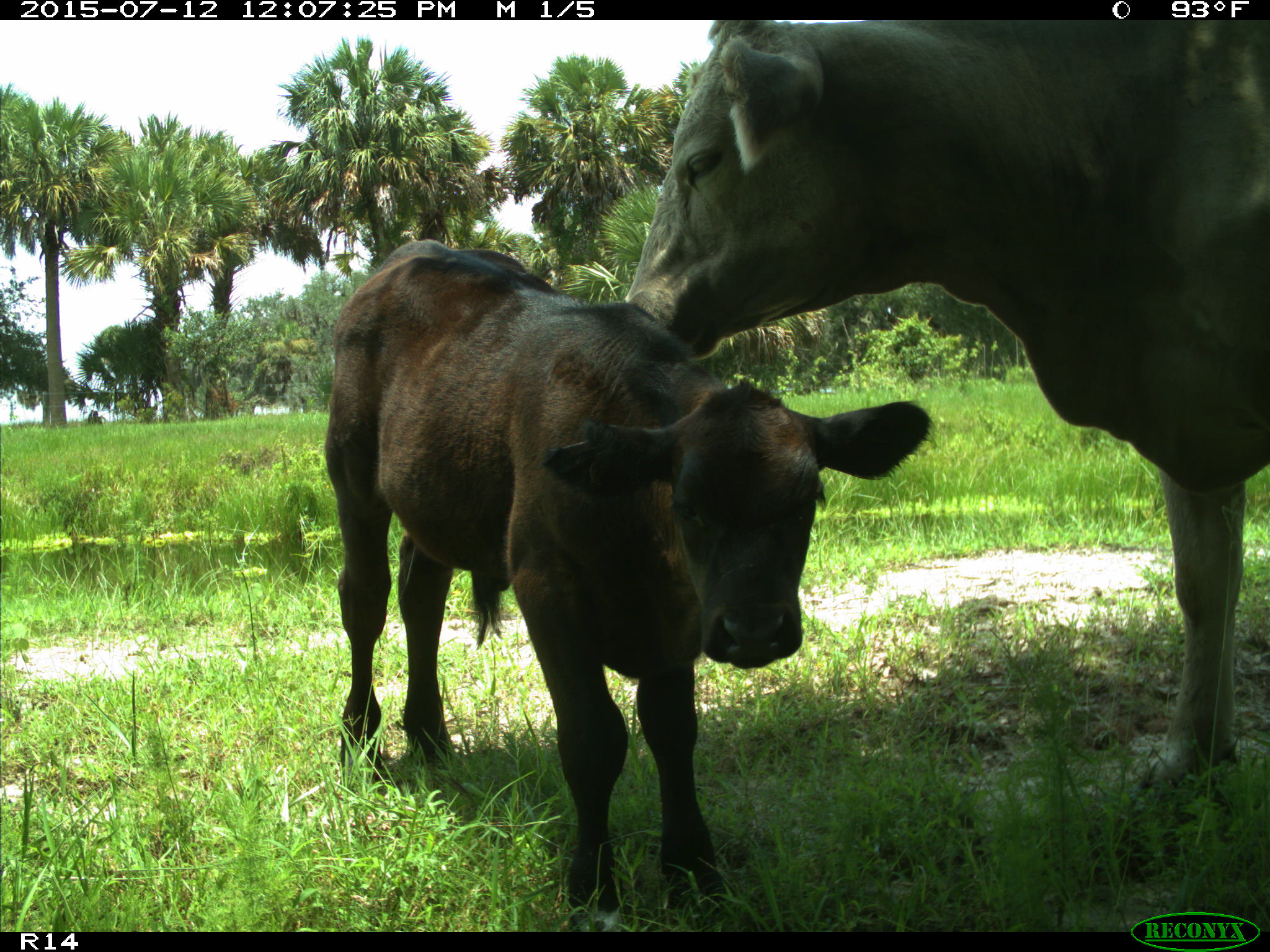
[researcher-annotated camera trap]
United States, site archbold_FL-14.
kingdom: Animalia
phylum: Chordata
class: Mammalia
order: Artiodactyla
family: Bovidae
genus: Bos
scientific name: Bos taurus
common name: domestic cow